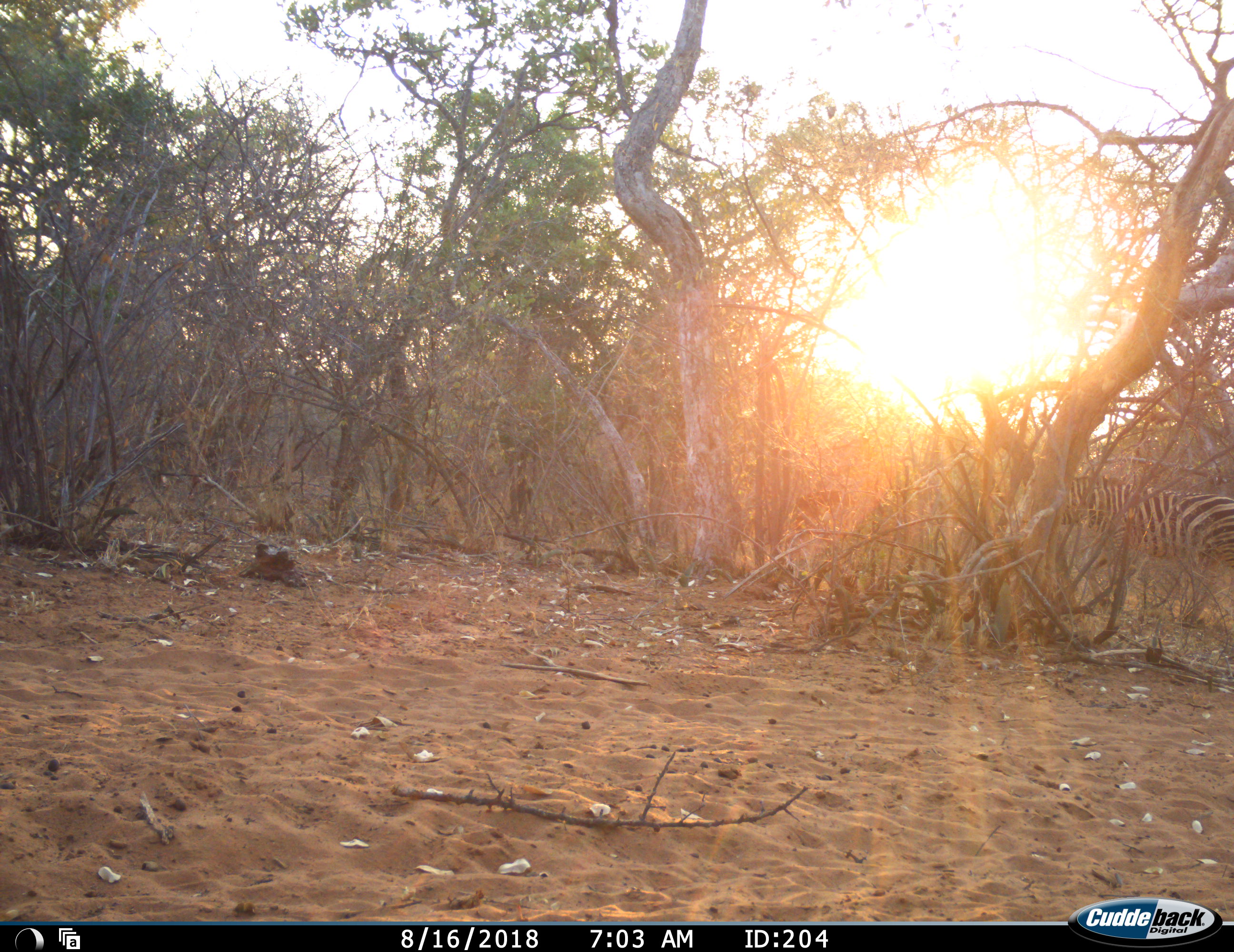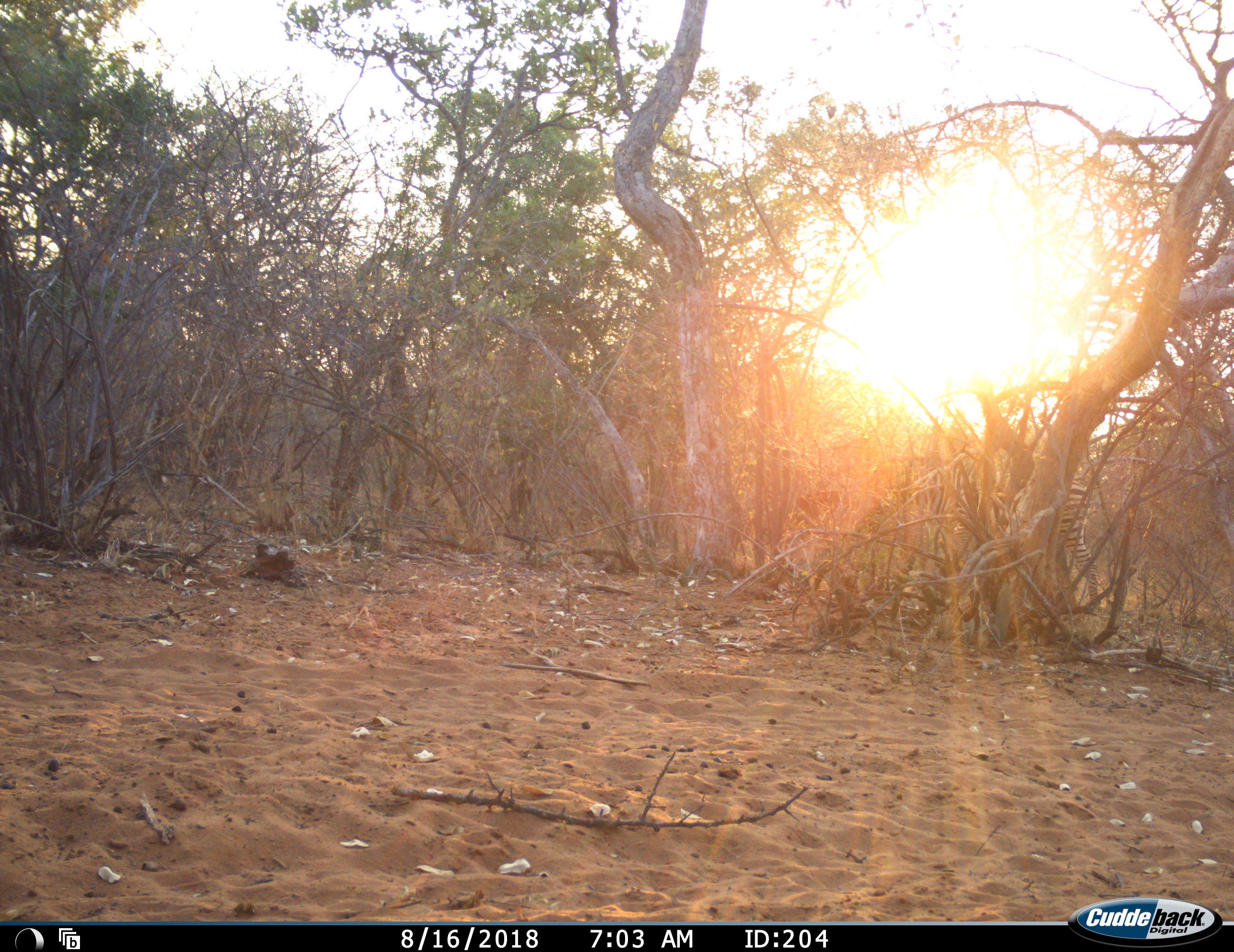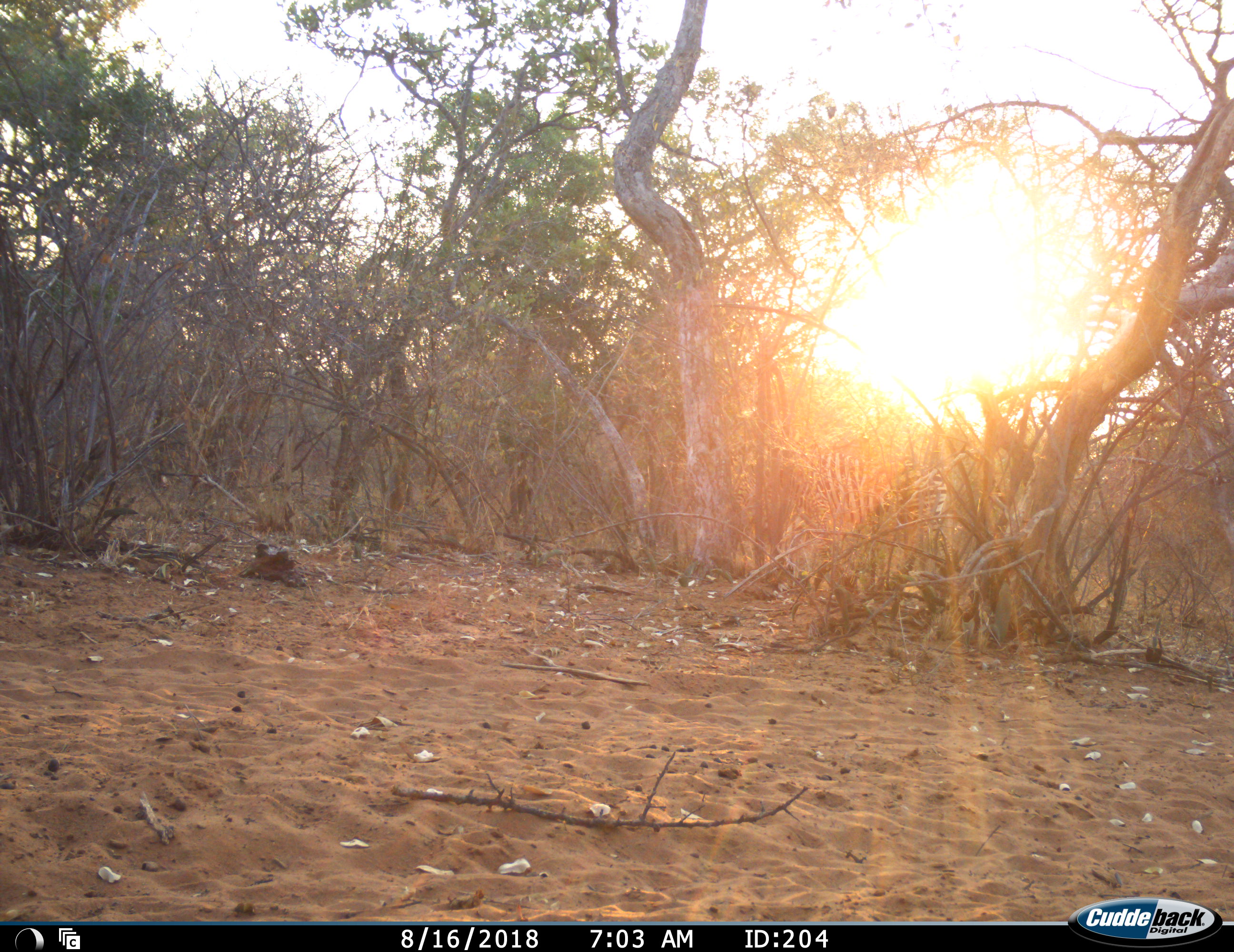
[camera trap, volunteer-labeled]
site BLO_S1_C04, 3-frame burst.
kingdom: Animalia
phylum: Chordata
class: Mammalia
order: Perissodactyla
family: Equidae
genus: Equus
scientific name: Equus quagga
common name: plains zebra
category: zebraplains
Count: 1.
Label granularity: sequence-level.